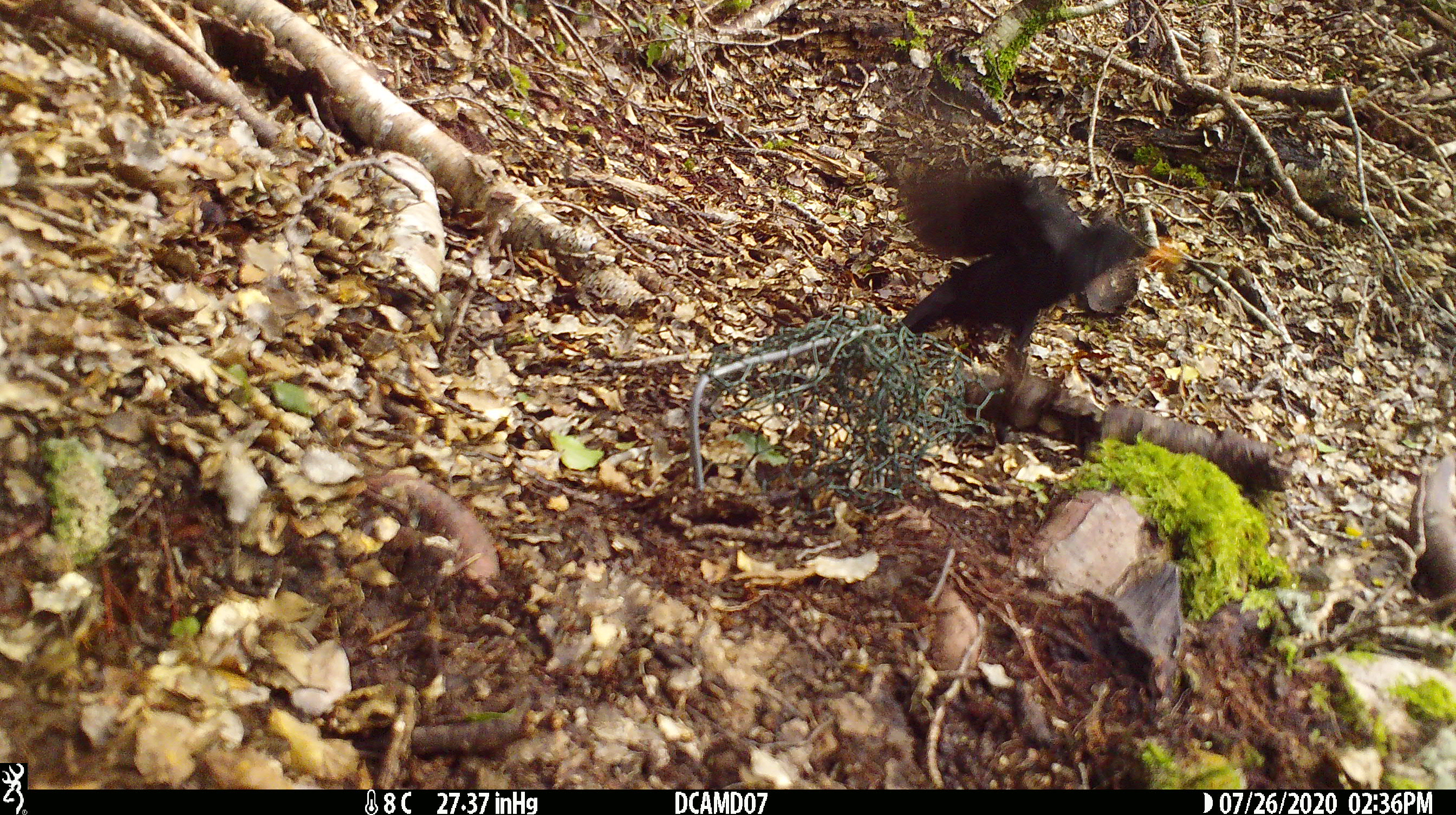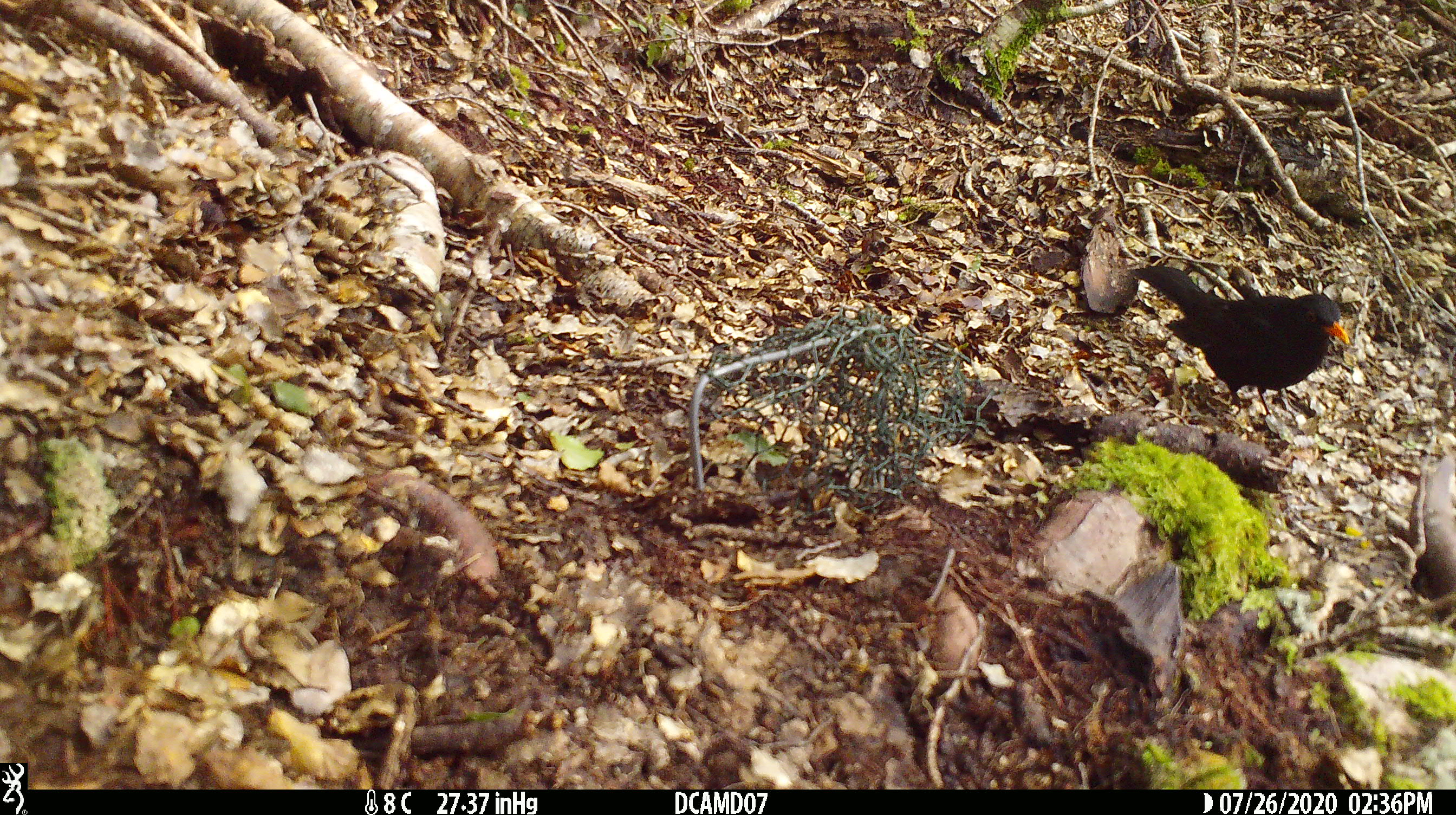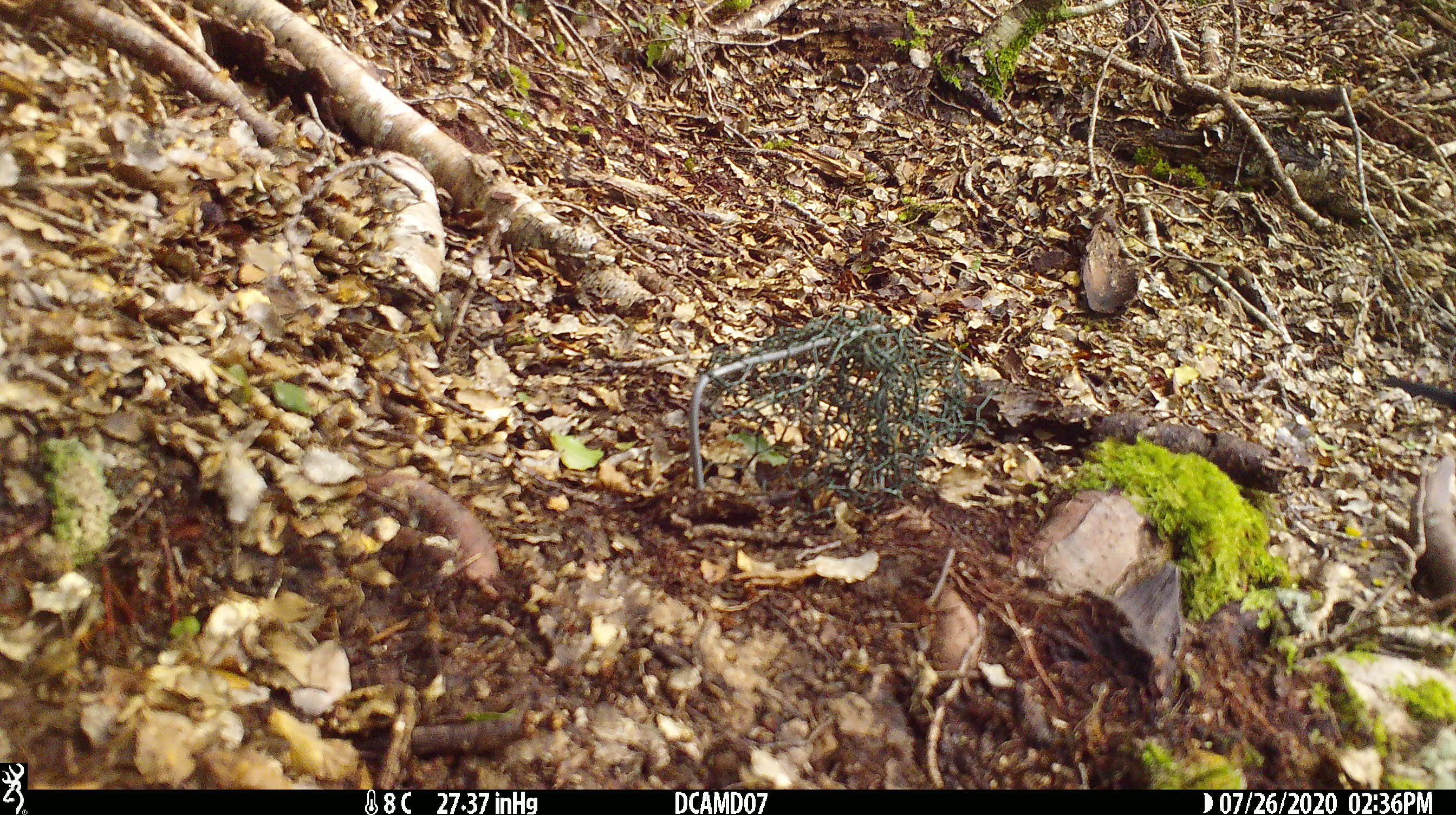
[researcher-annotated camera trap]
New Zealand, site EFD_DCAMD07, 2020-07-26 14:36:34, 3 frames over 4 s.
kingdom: Animalia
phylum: Chordata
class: Aves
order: Passeriformes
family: Turdidae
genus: Turdus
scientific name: Turdus merula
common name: eurasian blackbird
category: blackbird